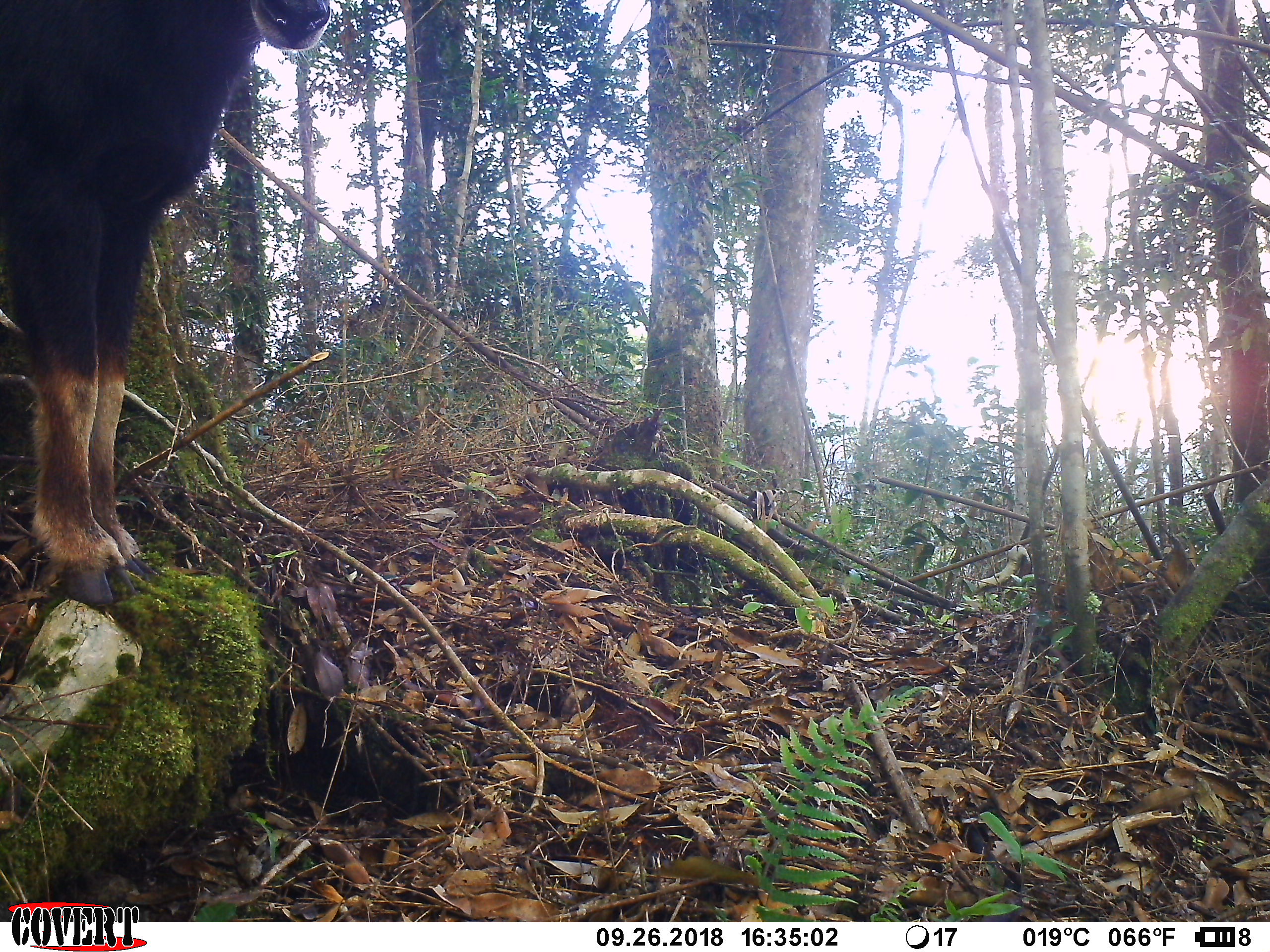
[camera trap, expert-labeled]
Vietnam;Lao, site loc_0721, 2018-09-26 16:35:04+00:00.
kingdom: Animalia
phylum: Chordata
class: Mammalia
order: Artiodactyla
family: Bovidae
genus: Capricornis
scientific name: Capricornis sumatraensis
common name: chinese serow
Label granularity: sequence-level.